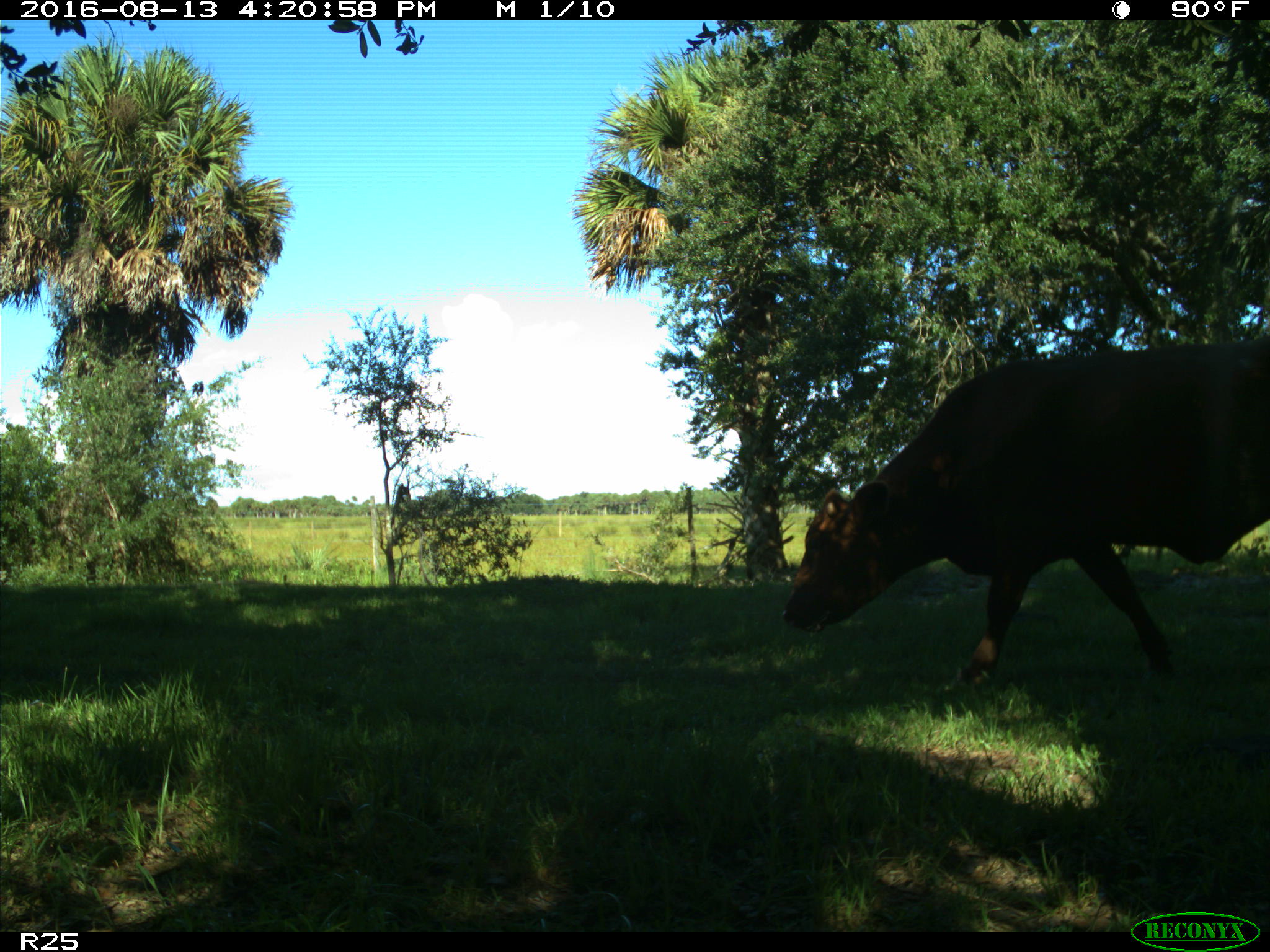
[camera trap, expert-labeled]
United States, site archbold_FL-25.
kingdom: Animalia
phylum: Chordata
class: Mammalia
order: Artiodactyla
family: Bovidae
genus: Bos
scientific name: Bos taurus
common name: domestic cow